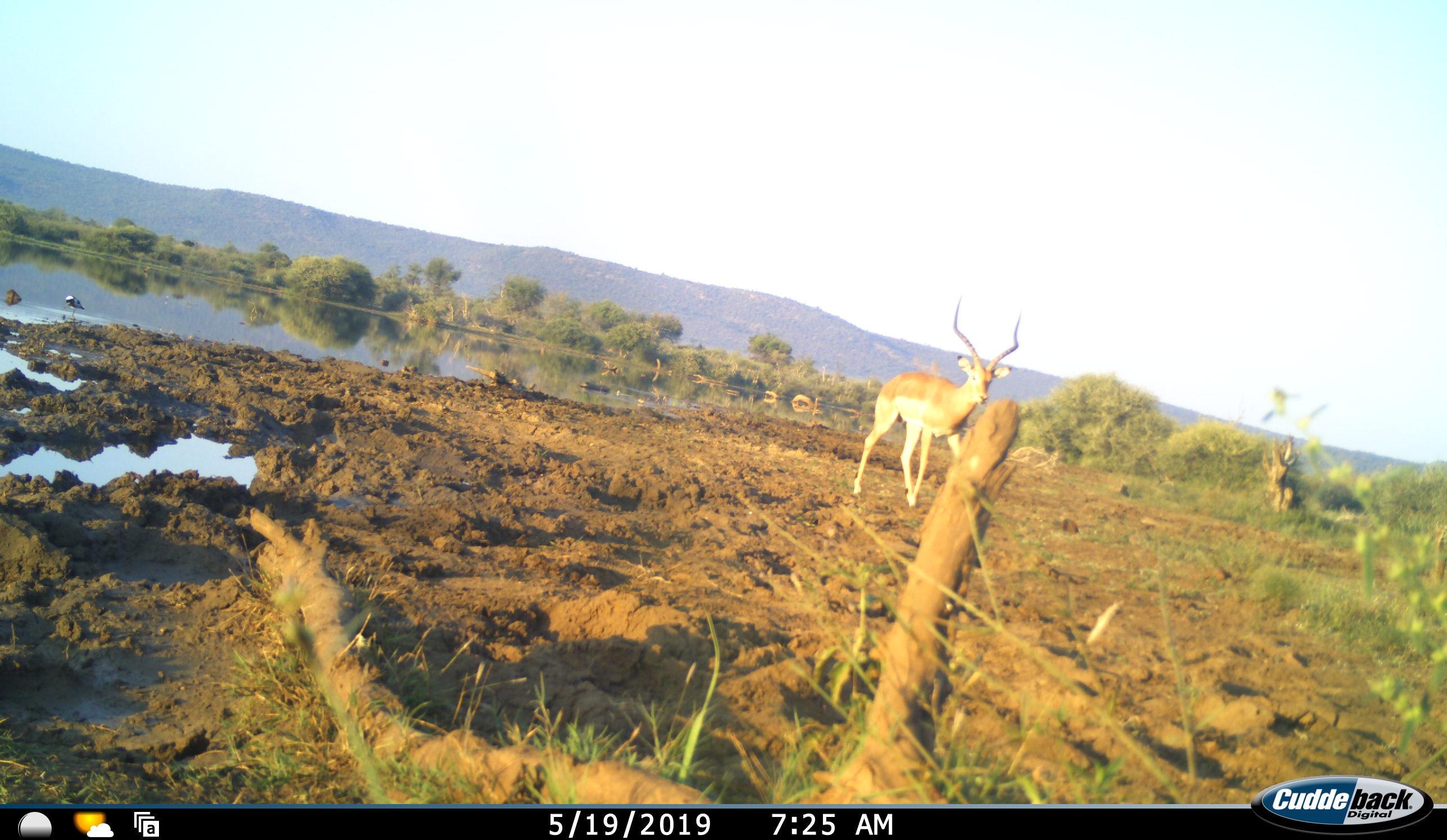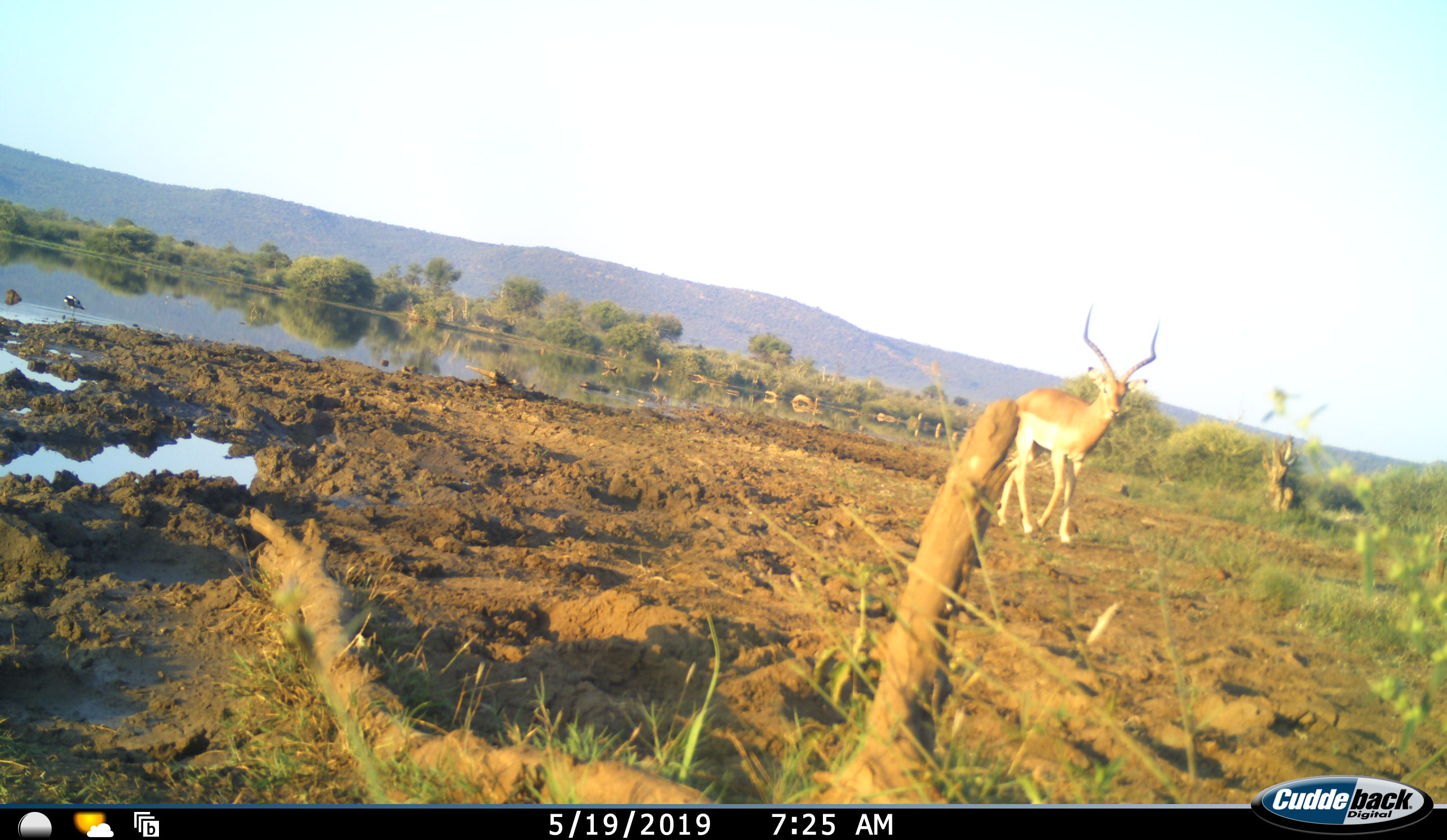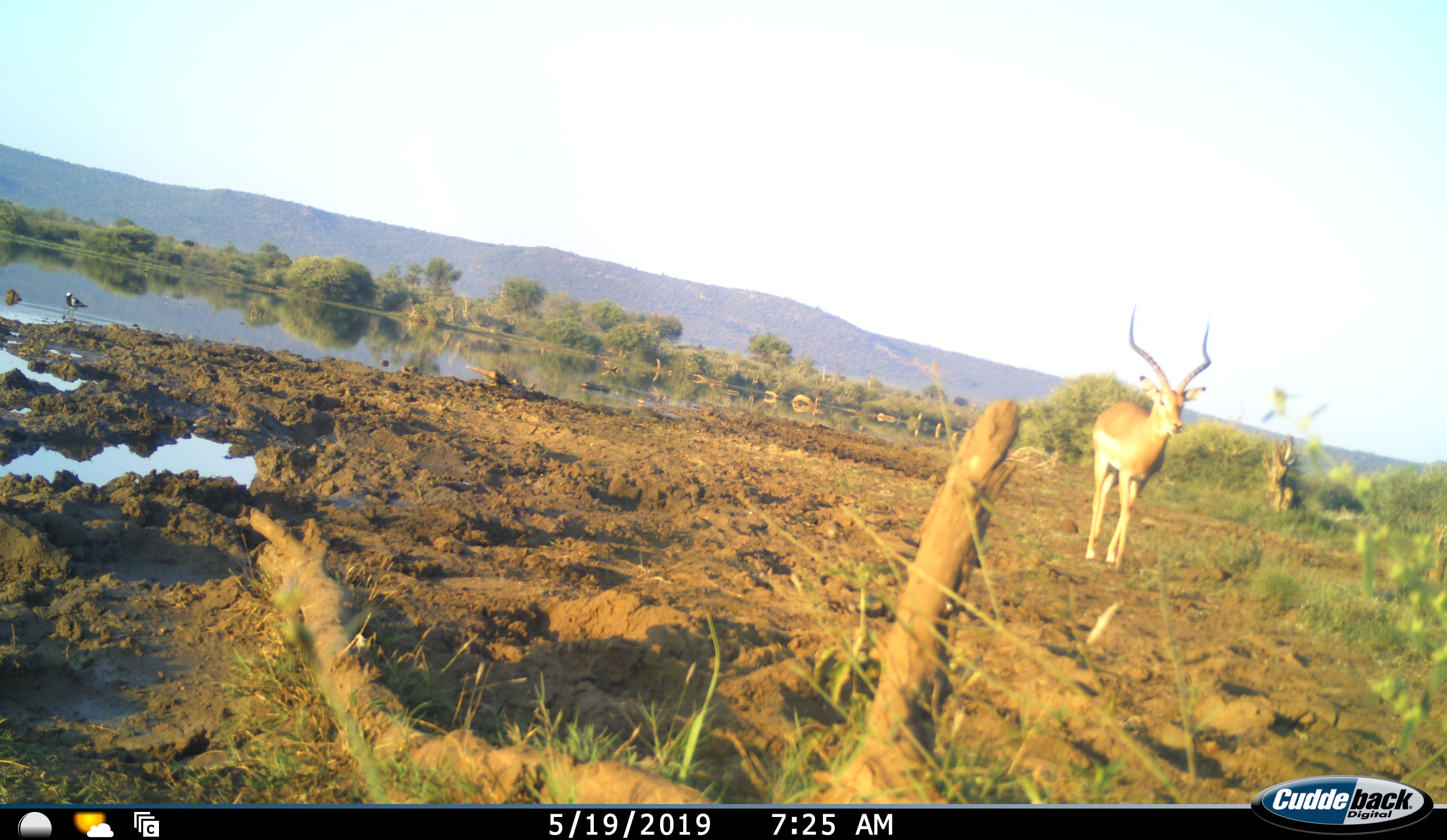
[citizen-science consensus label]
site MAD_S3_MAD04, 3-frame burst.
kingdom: Animalia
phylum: Chordata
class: Mammalia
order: Artiodactyla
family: Bovidae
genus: Aepyceros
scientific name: Aepyceros melampus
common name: impala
Impala (Aepyceros melampus), count 1. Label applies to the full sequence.